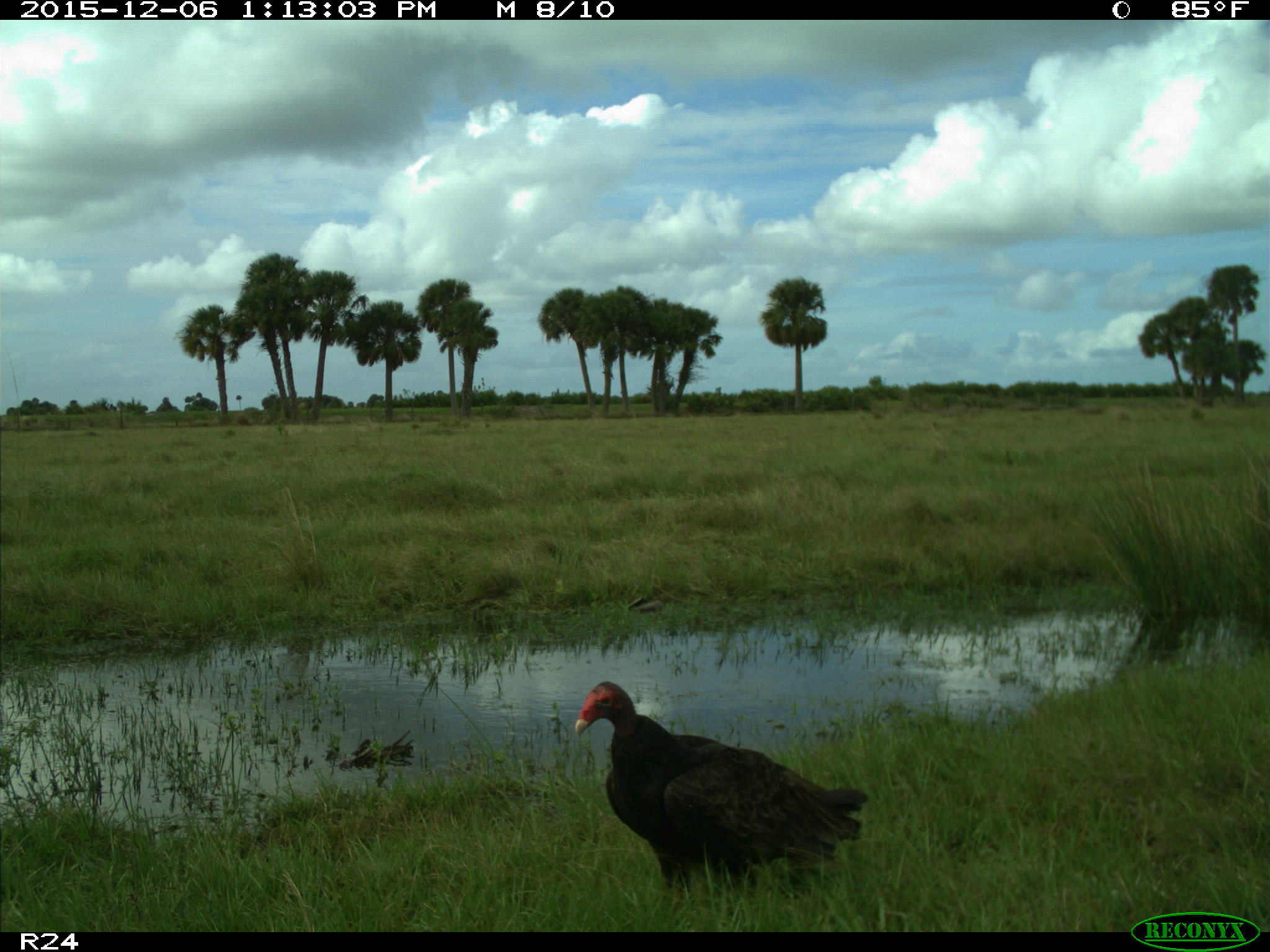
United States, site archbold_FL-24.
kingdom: Animalia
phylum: Chordata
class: Aves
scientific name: Aves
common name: birds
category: unidentified bird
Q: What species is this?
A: Unidentified bird (birds) (Aves).